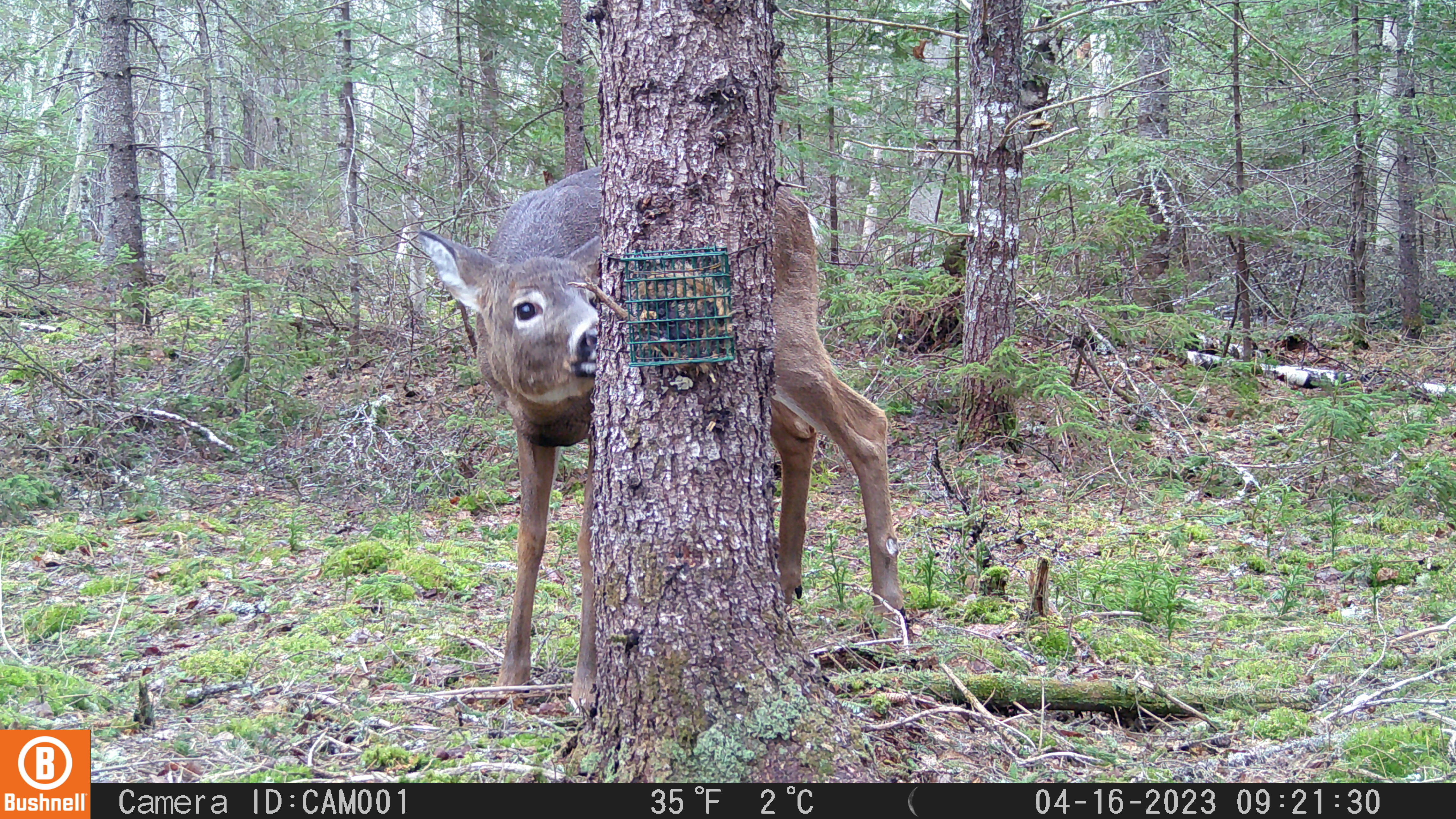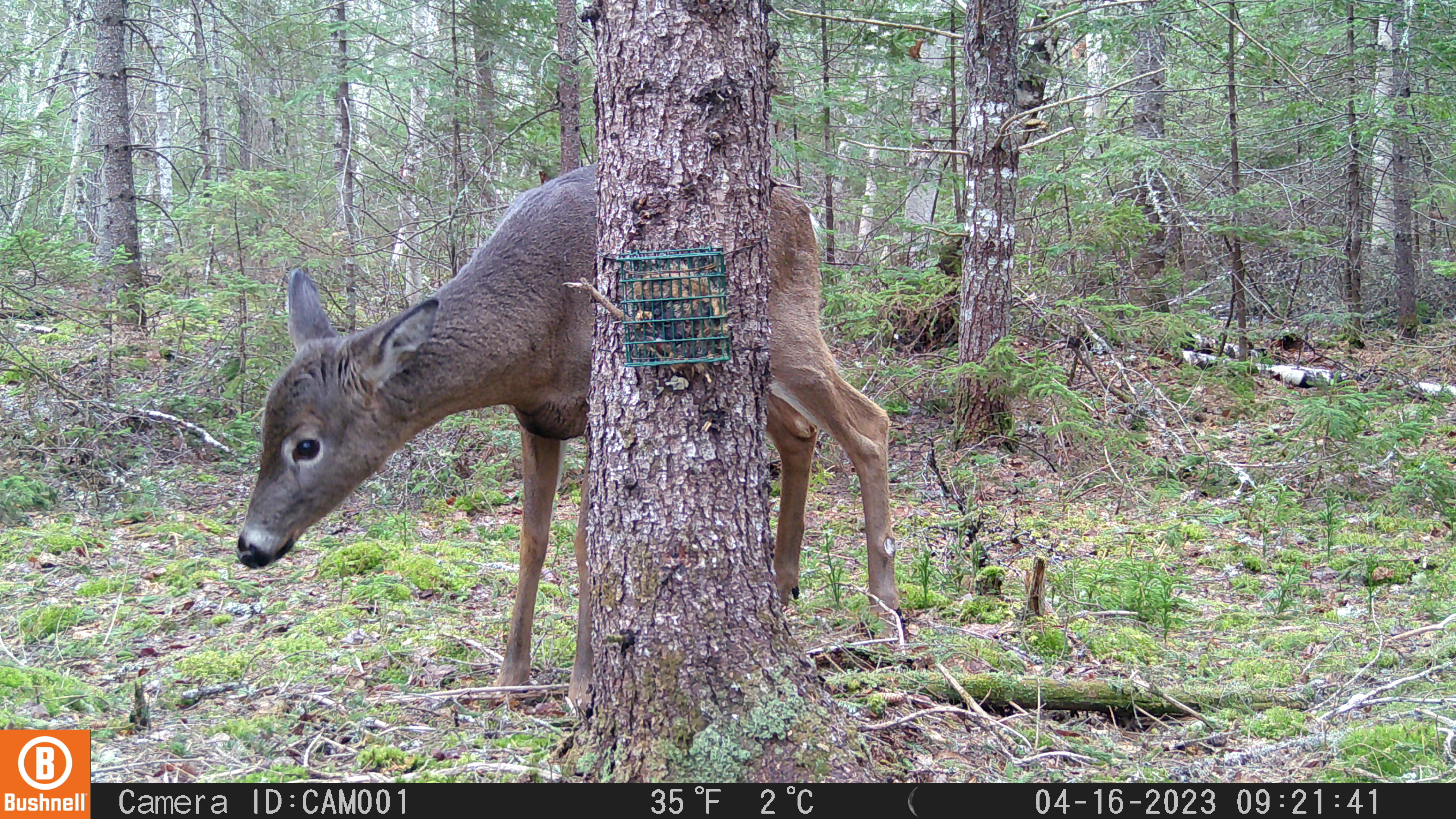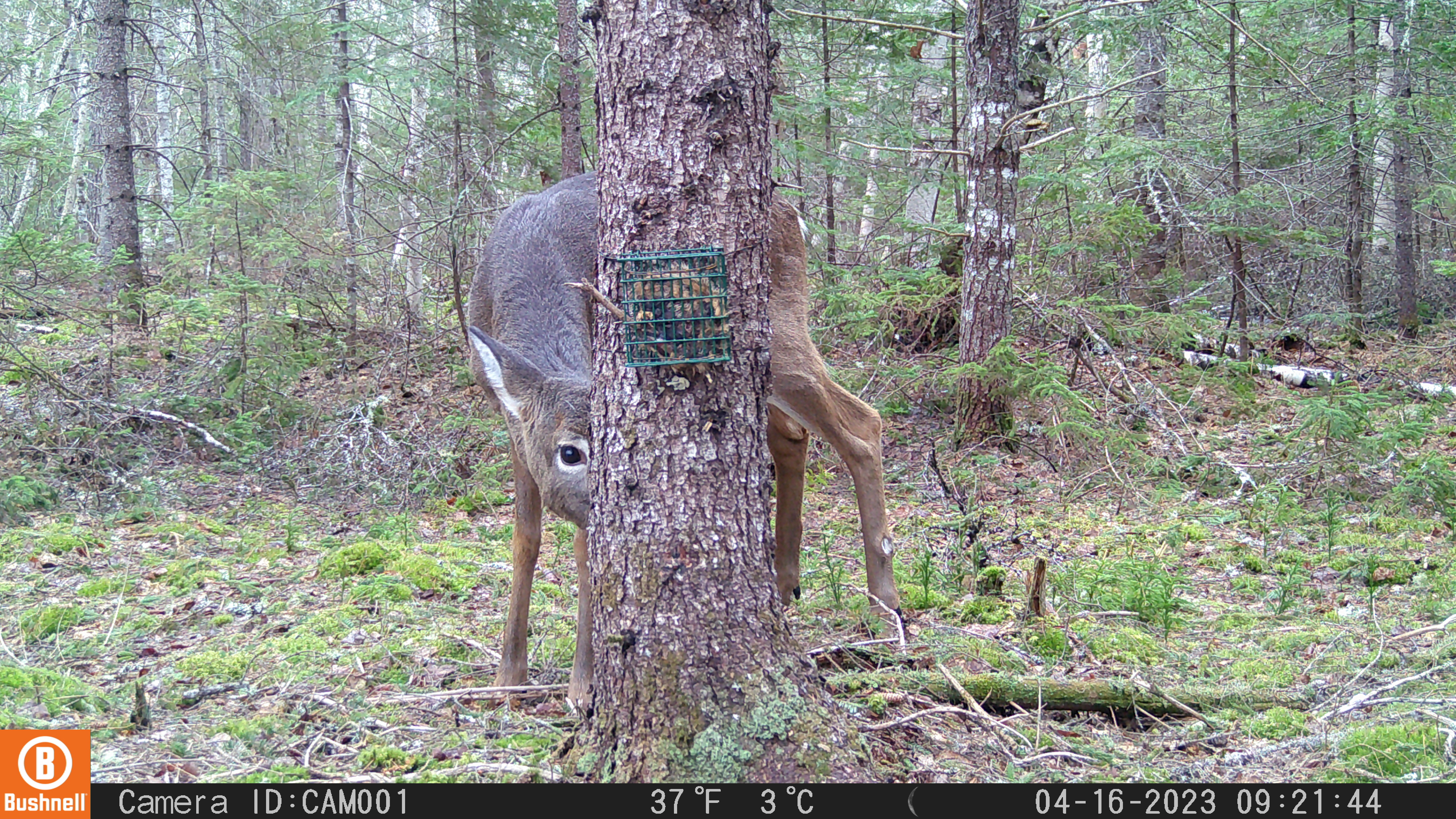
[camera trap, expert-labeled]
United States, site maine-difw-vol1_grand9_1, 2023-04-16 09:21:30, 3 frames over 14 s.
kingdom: Animalia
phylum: Chordata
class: Mammalia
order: Artiodactyla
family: Cervidae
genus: Odocoileus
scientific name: Odocoileus virginianus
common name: white-tailed deer